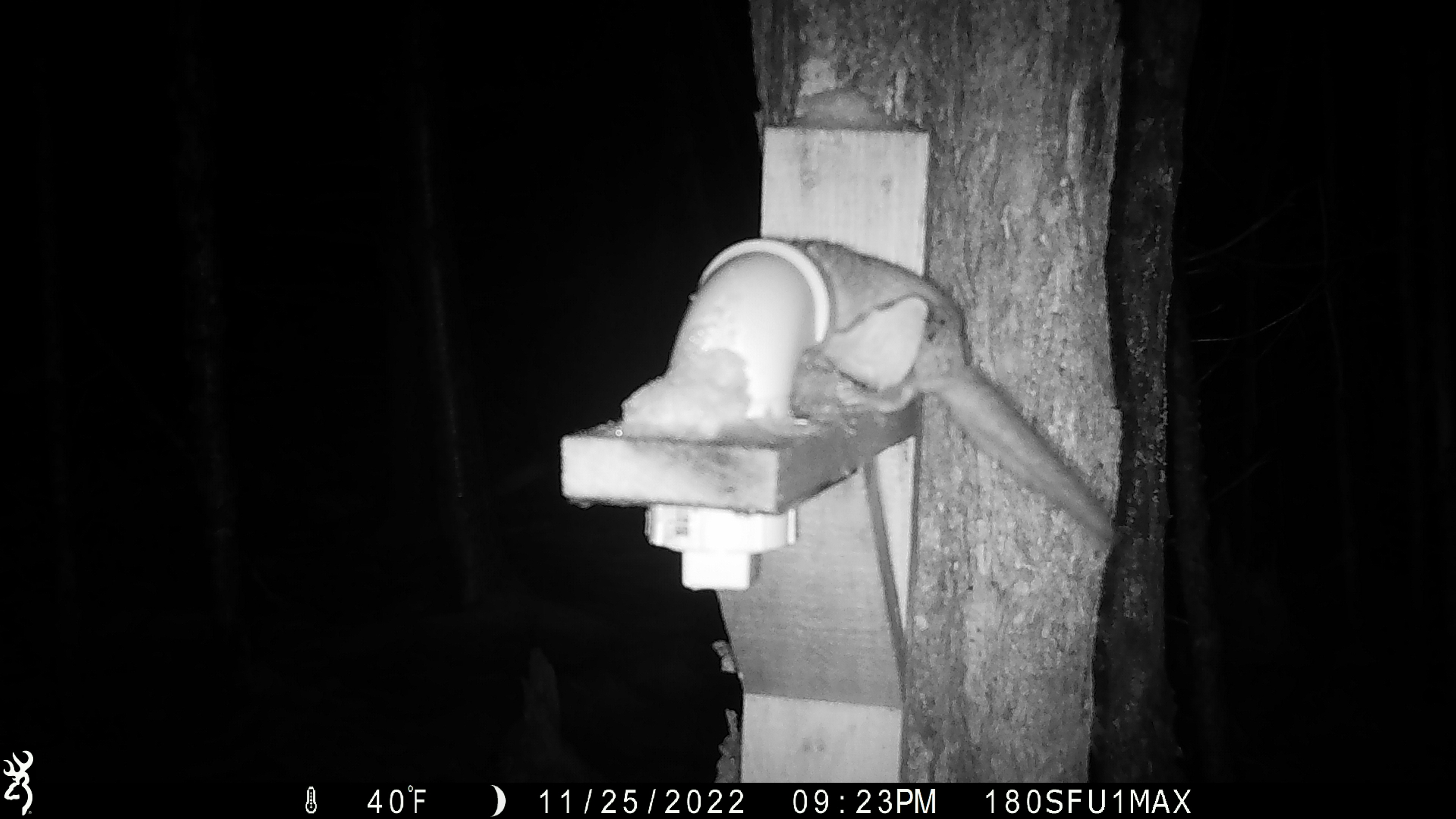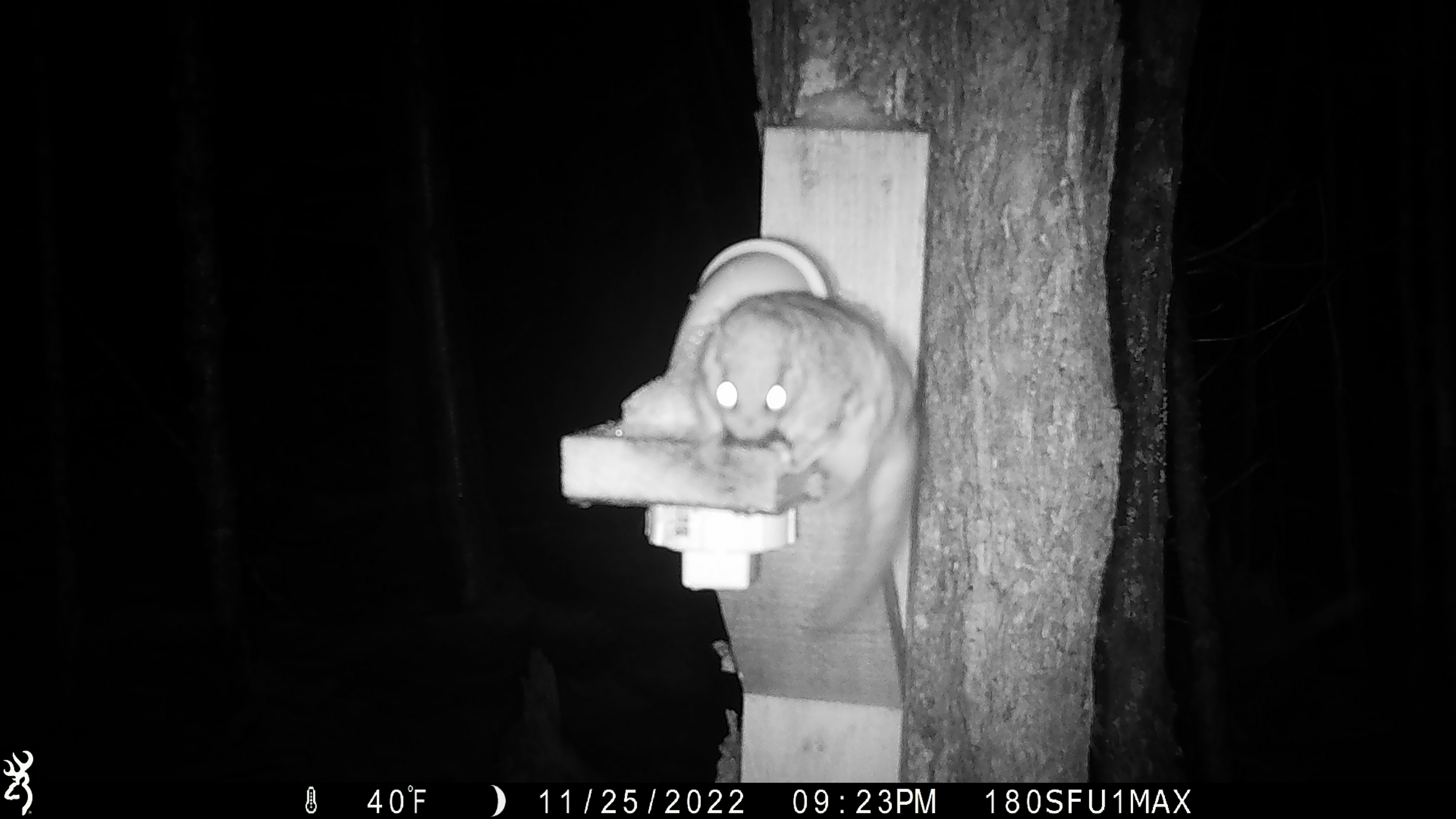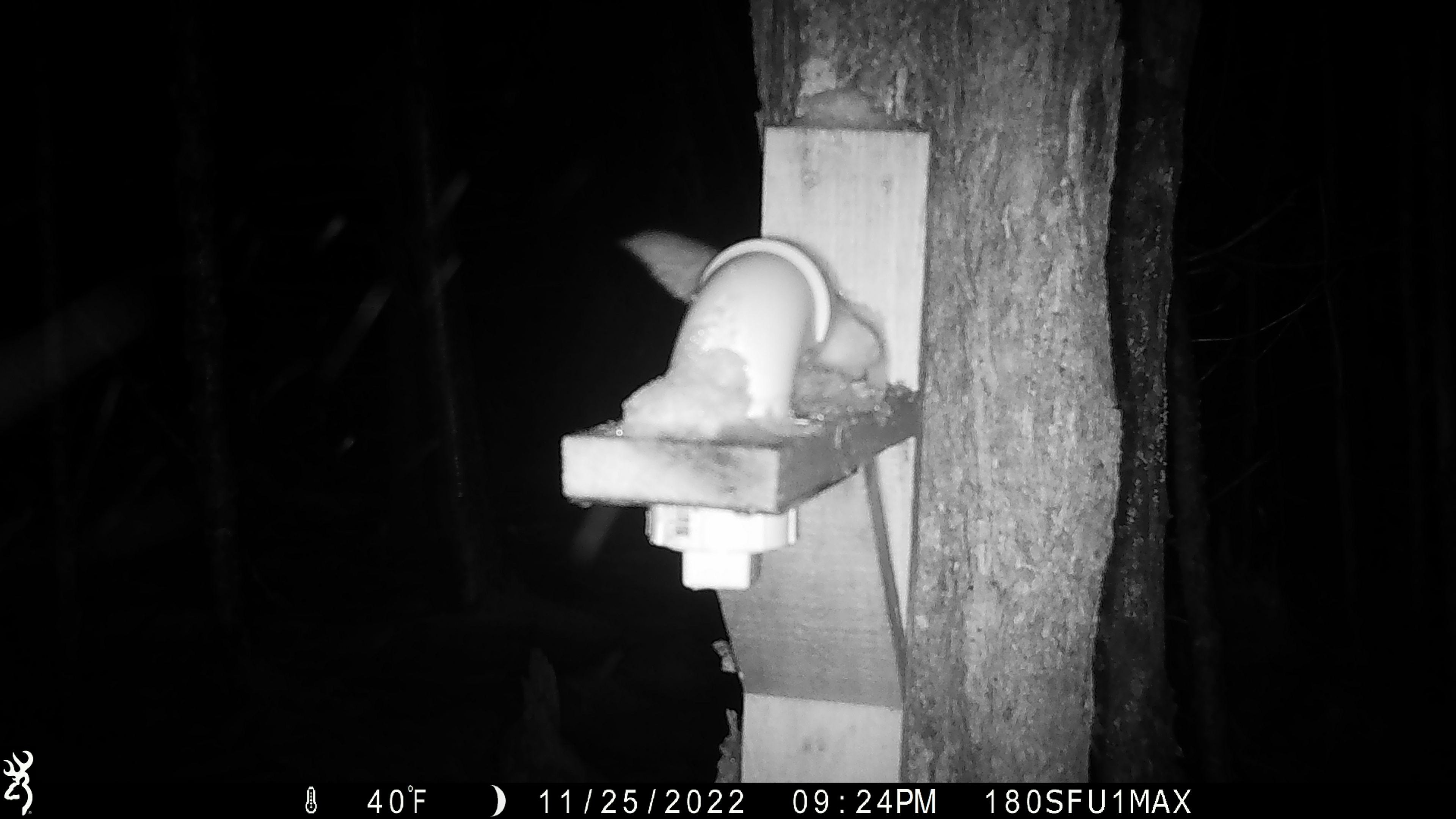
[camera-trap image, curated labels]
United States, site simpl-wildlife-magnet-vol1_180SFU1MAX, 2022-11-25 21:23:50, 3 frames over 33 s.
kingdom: Animalia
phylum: Chordata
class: Mammalia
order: Rodentia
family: Sciuridae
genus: Glaucomys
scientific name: Glaucomys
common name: flying squirrel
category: flying squirrel sp.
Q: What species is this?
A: Flying squirrel sp. (flying squirrel) (Glaucomys).